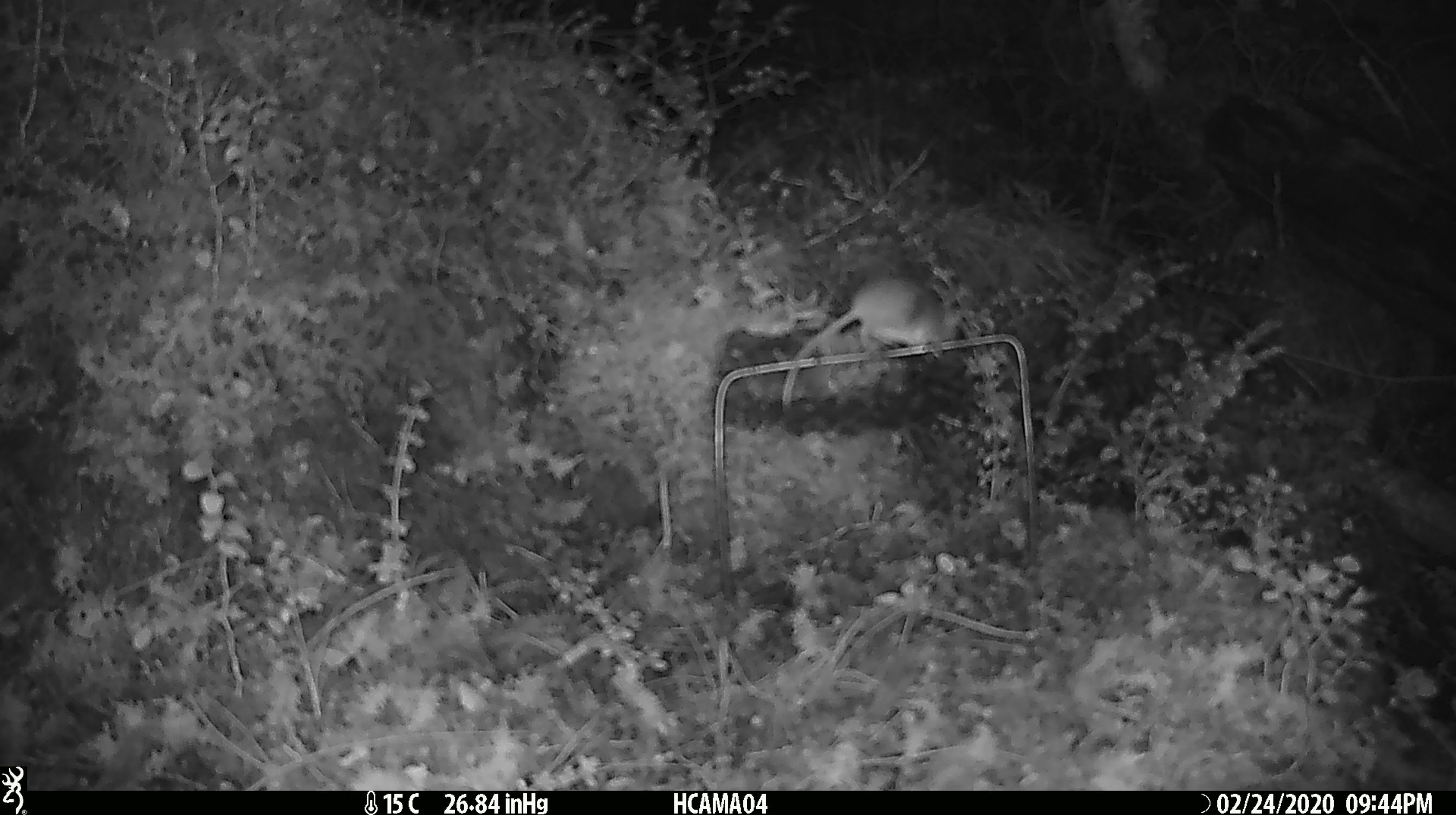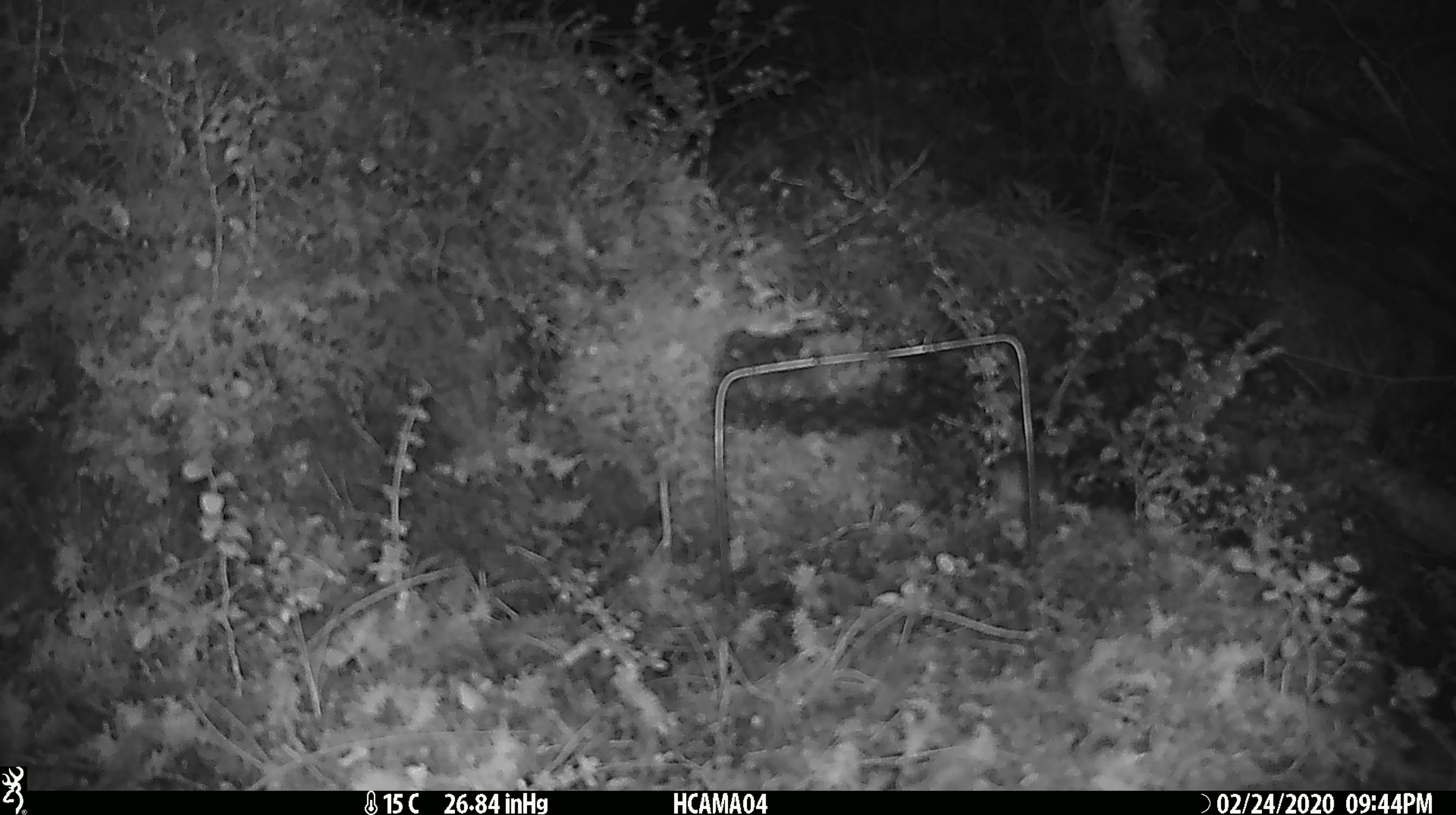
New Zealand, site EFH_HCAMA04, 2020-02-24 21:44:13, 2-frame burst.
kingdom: Animalia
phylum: Chordata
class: Mammalia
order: Rodentia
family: Muridae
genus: Mus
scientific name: Mus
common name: mouse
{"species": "mouse (Mus)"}